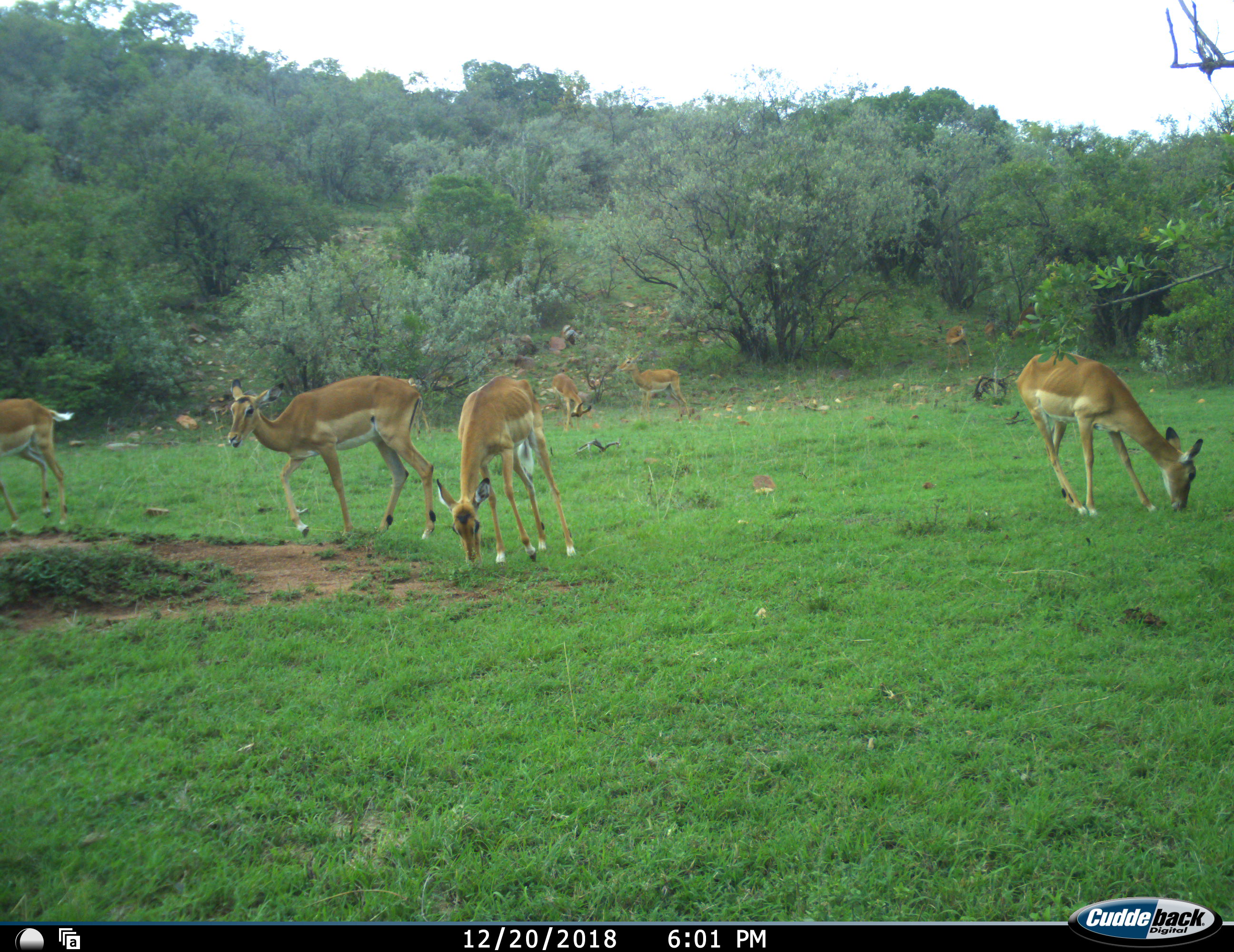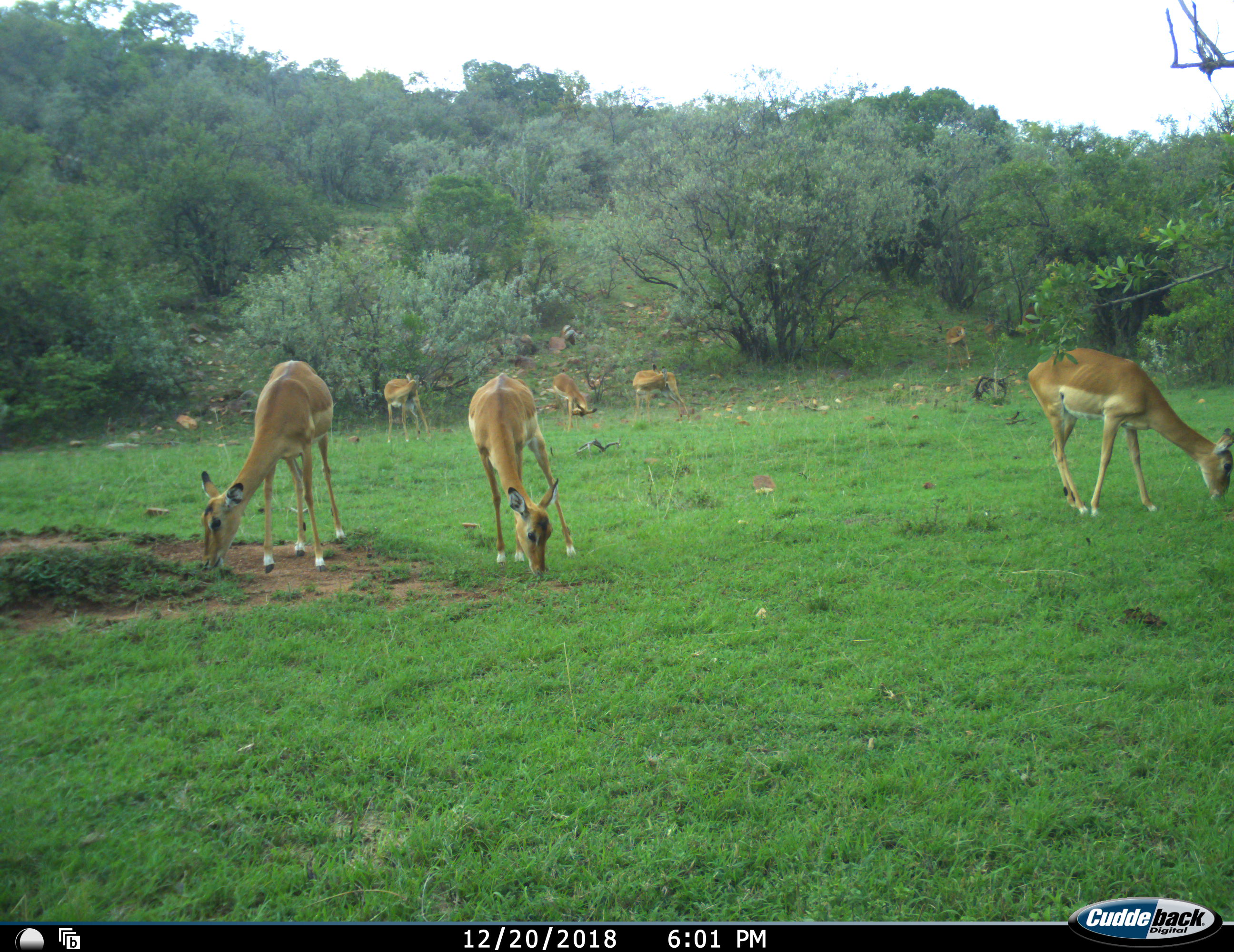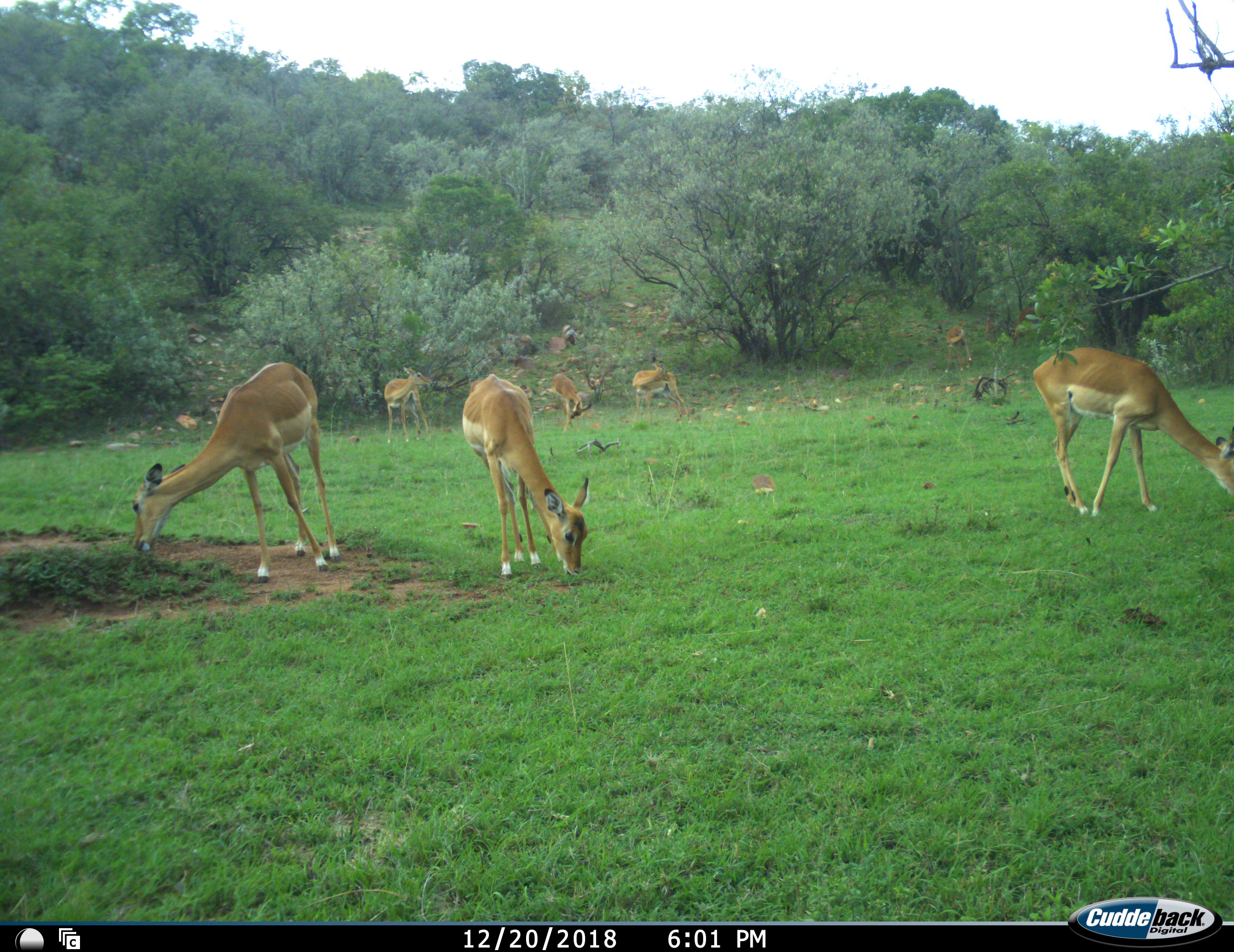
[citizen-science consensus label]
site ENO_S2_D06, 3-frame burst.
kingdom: Animalia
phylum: Chordata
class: Mammalia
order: Artiodactyla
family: Bovidae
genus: Aepyceros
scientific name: Aepyceros melampus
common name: impala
Impala (Aepyceros melampus), count 8. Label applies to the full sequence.